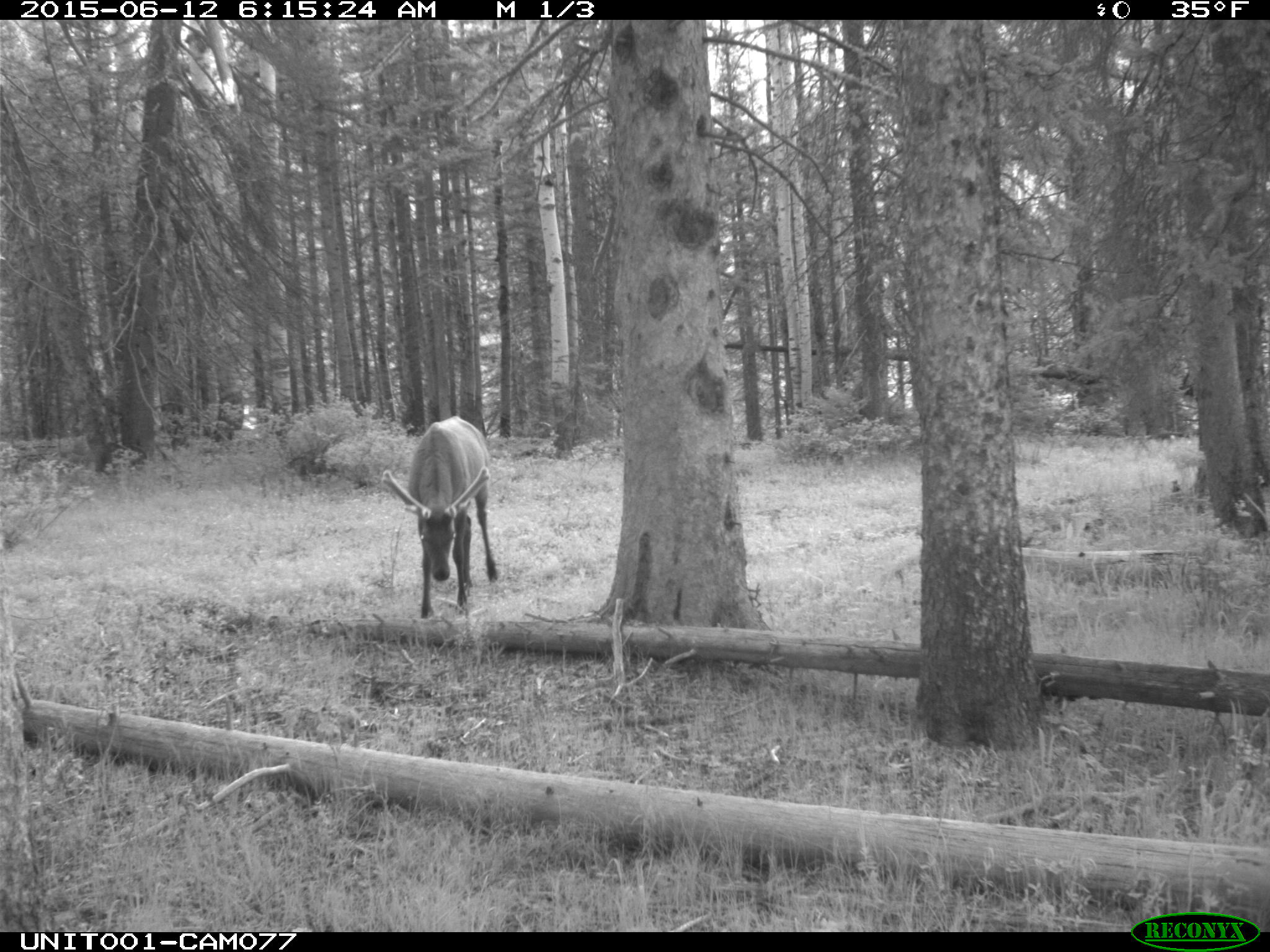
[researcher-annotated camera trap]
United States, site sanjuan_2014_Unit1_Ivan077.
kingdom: Animalia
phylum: Chordata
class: Mammalia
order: Artiodactyla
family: Cervidae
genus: Cervus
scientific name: Cervus elaphus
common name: red deer